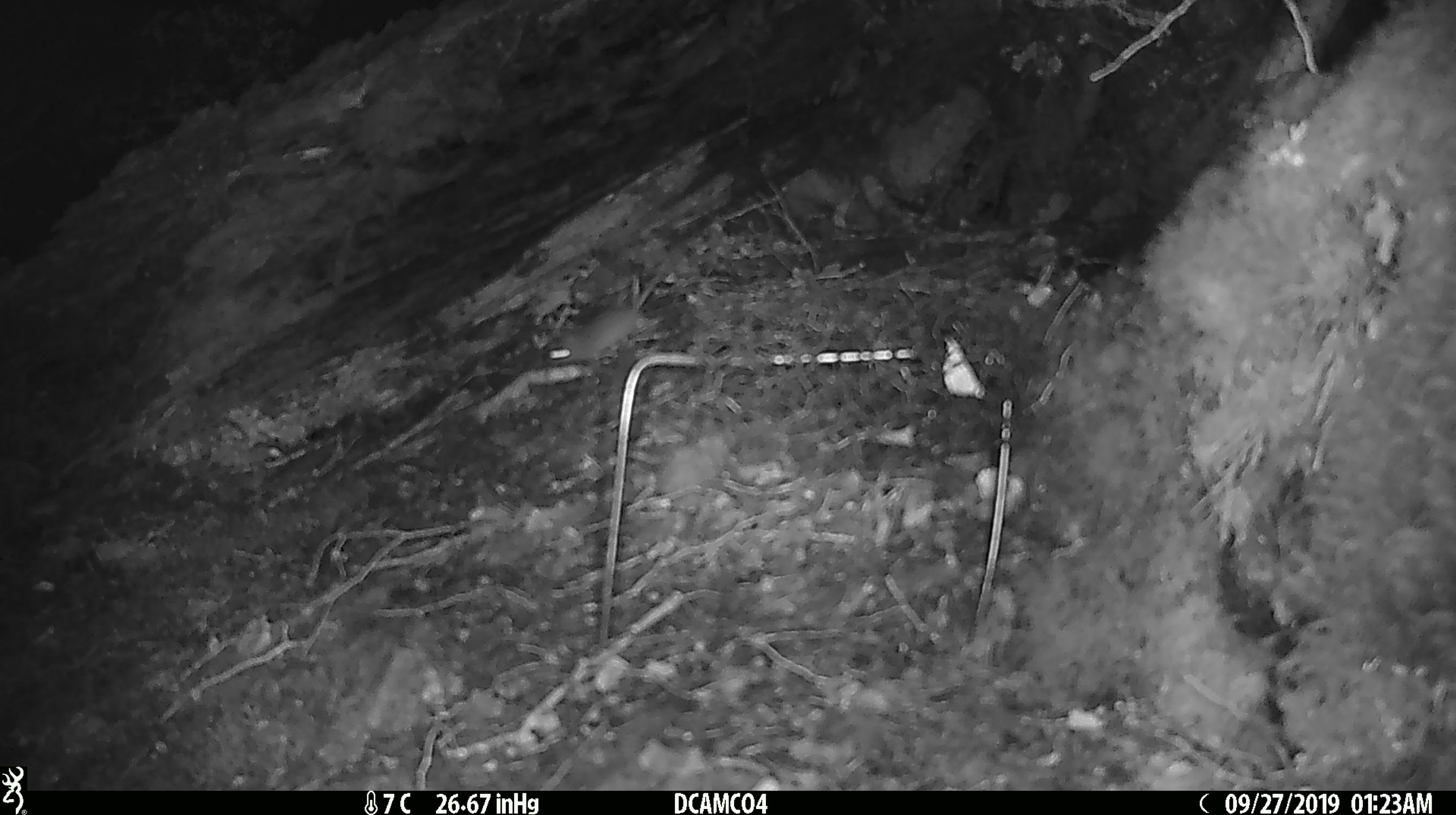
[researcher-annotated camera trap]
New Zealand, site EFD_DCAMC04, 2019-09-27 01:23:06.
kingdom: Animalia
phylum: Chordata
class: Mammalia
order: Rodentia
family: Muridae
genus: Mus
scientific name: Mus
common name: mouse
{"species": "mouse (Mus)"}